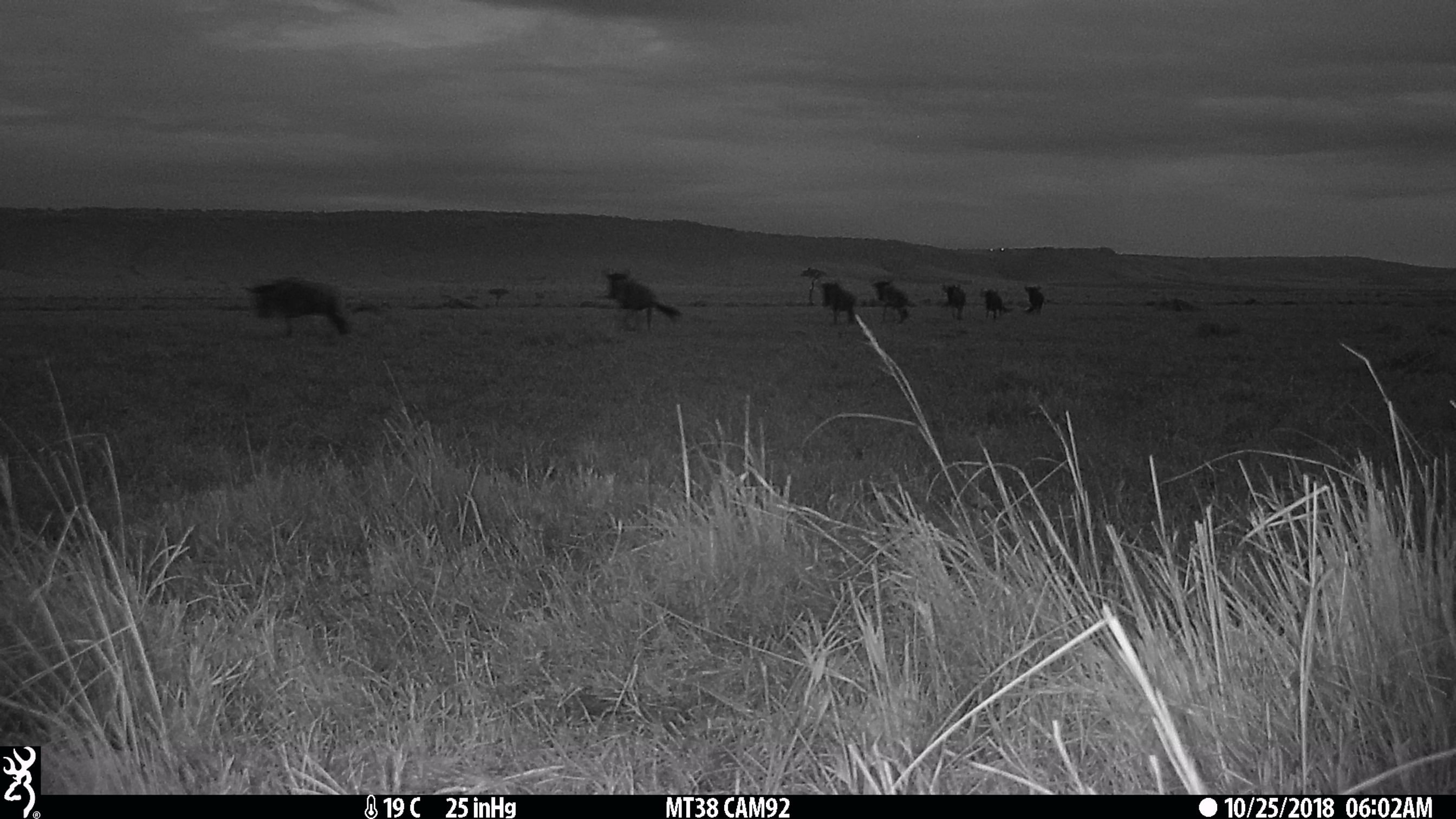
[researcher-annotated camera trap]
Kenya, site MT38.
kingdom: Animalia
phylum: Chordata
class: Mammalia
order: Artiodactyla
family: Bovidae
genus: Connochaetes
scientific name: Connochaetes taurinus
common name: blue wildebeest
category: wildebeest